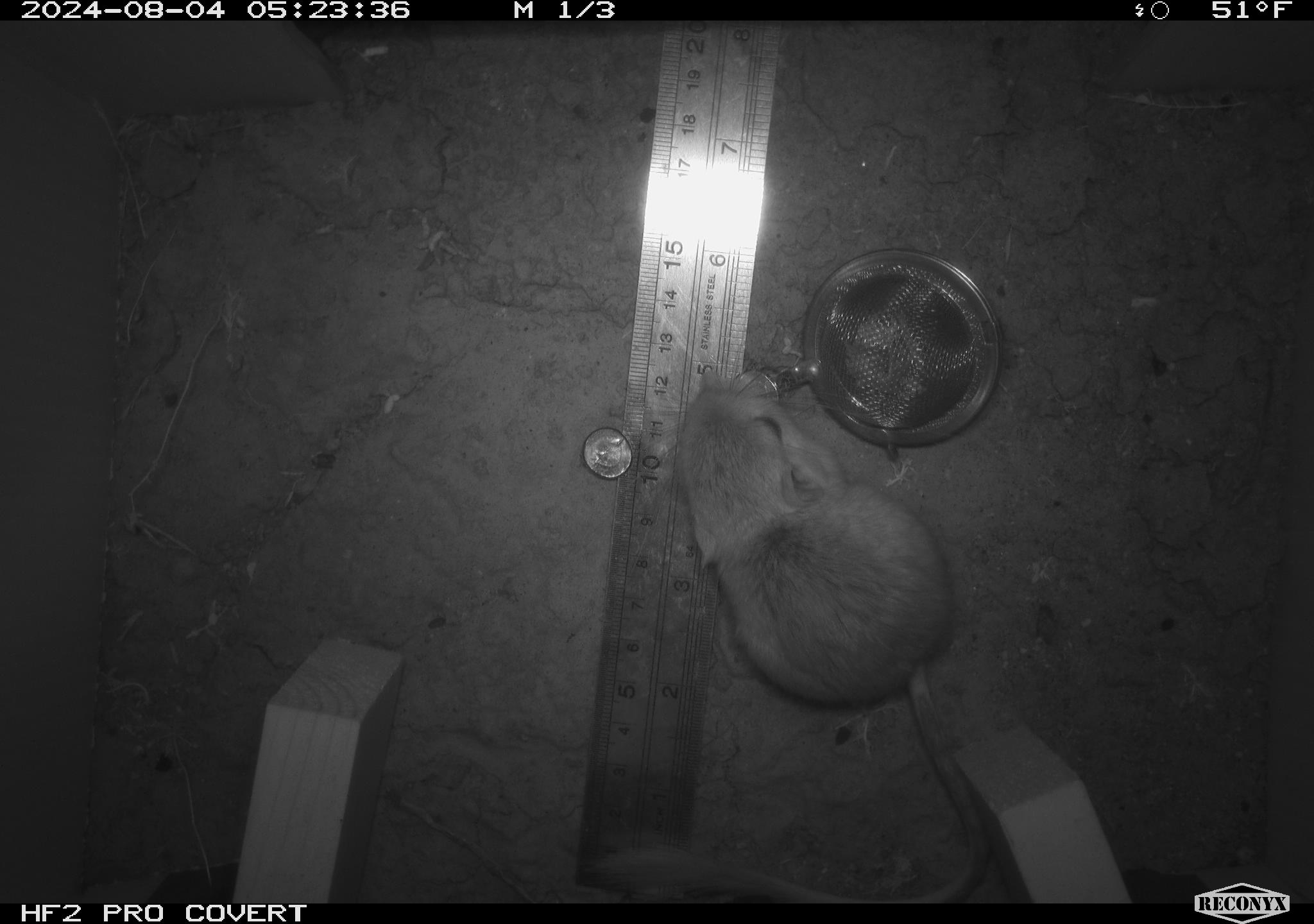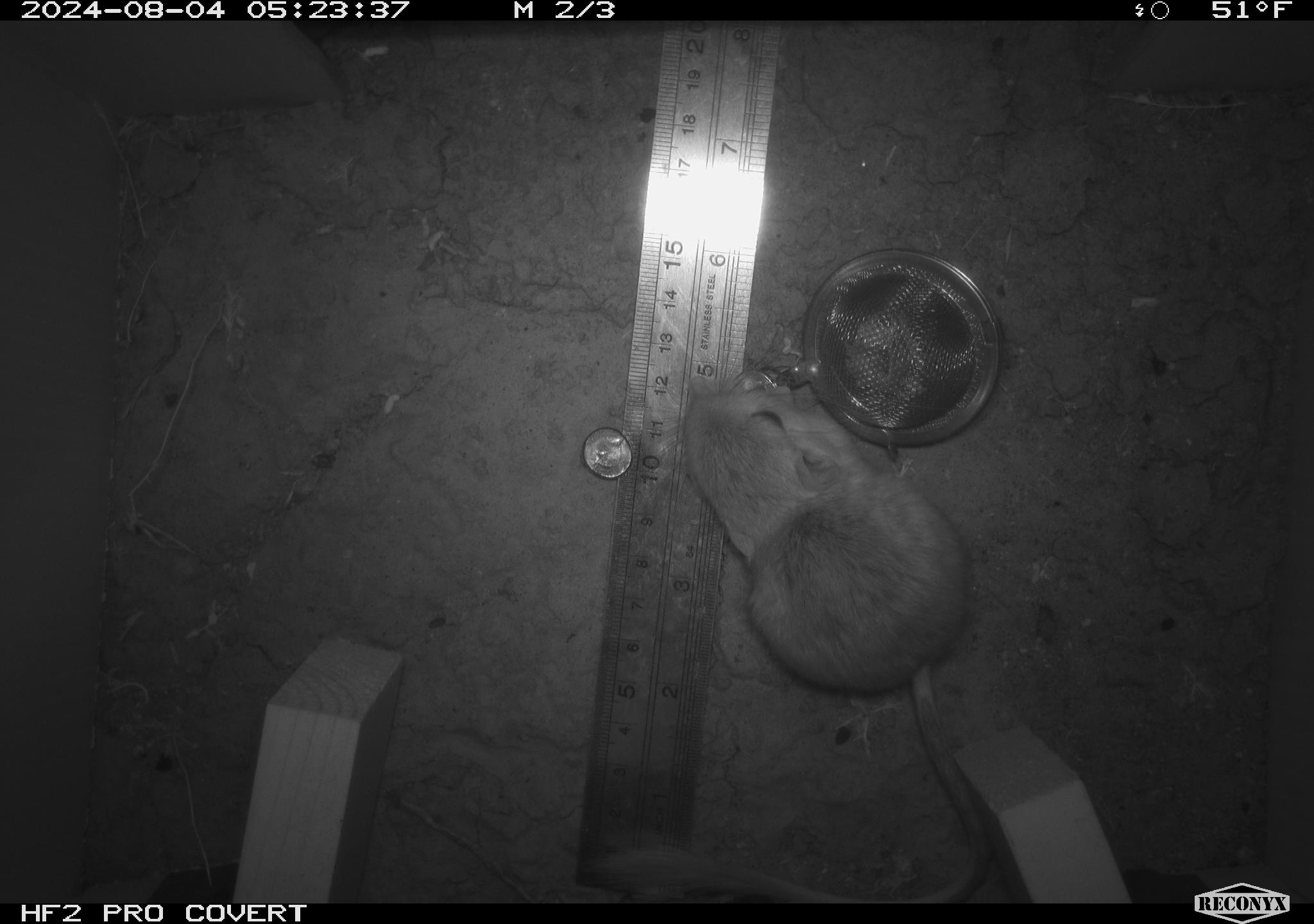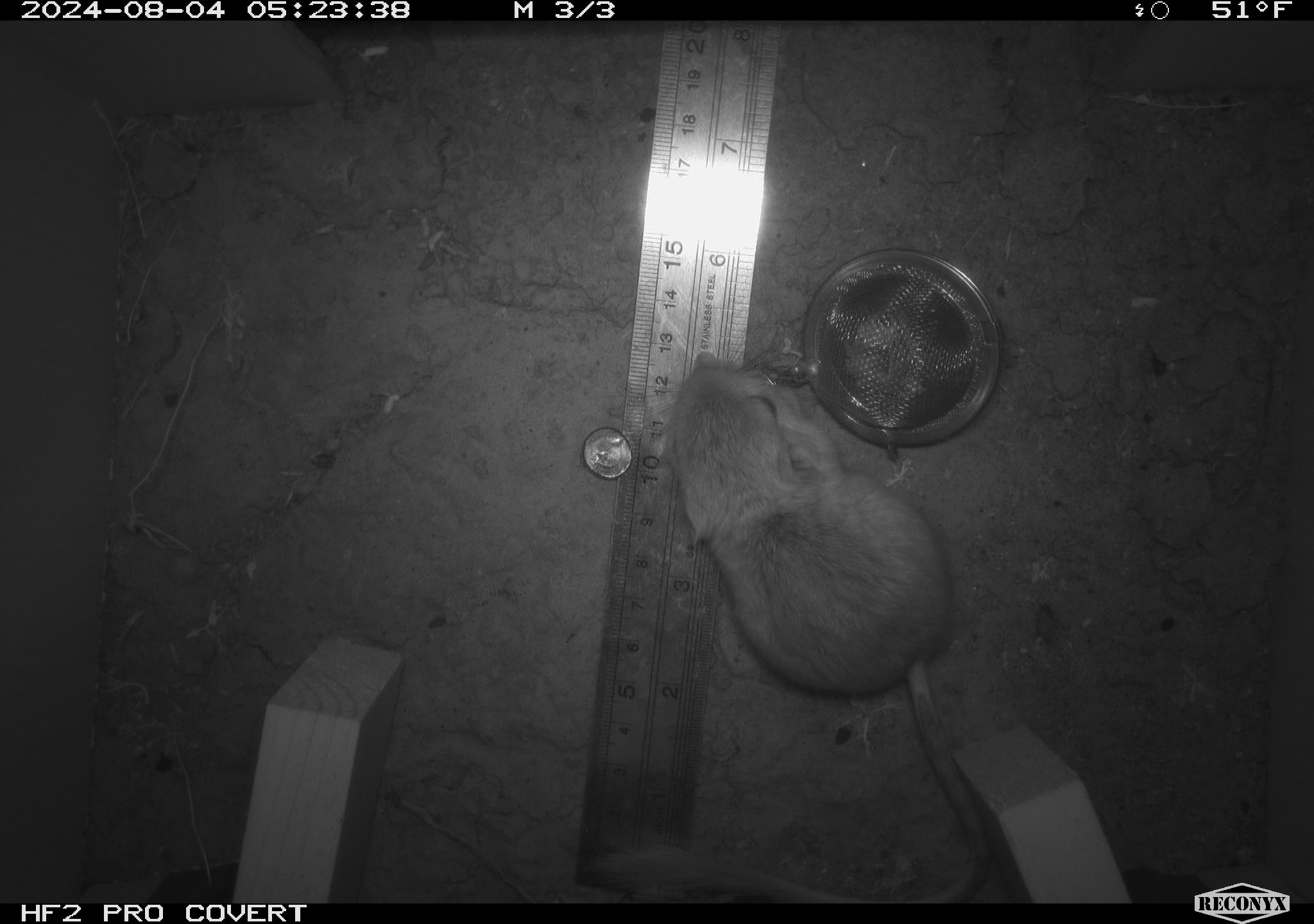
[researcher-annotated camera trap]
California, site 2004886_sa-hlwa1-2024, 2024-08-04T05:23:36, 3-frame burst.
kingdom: Animalia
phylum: Chordata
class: Mammalia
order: Rodentia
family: Heteromyidae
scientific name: Heteromyidae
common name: kangaroo rats and pocket mice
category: heteromyidae family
Heteromyidae family (kangaroo rats and pocket mice) (Heteromyidae).